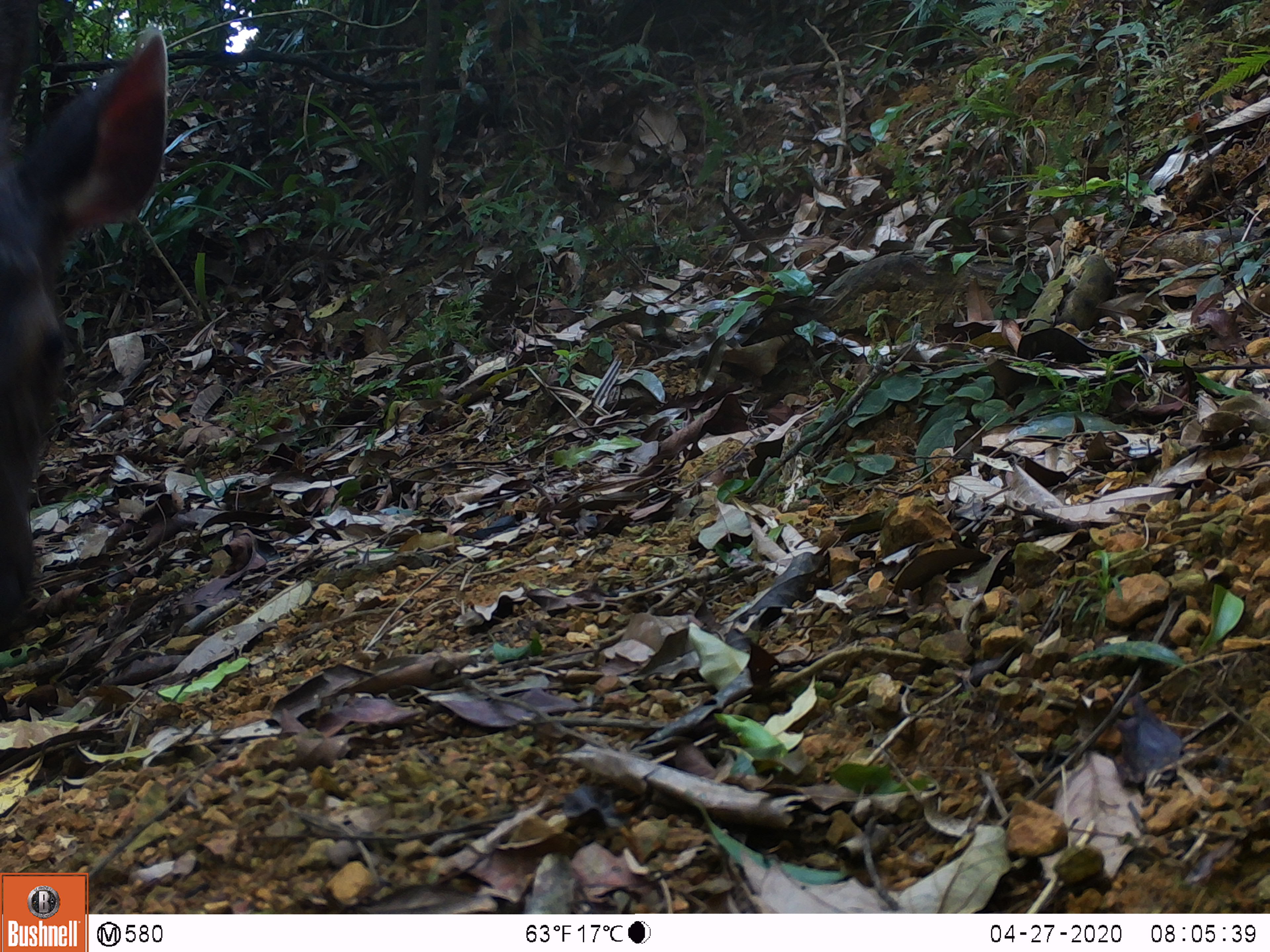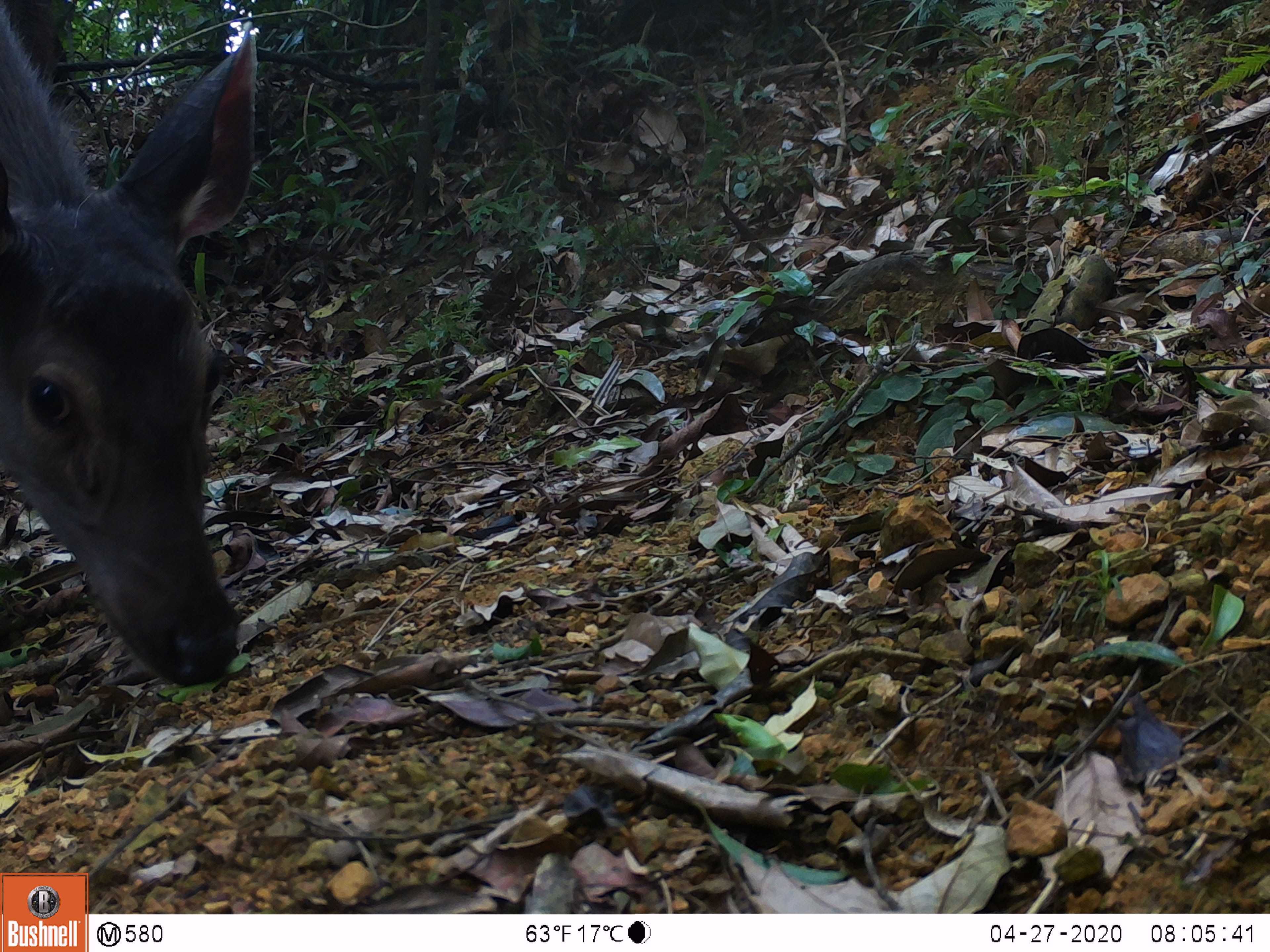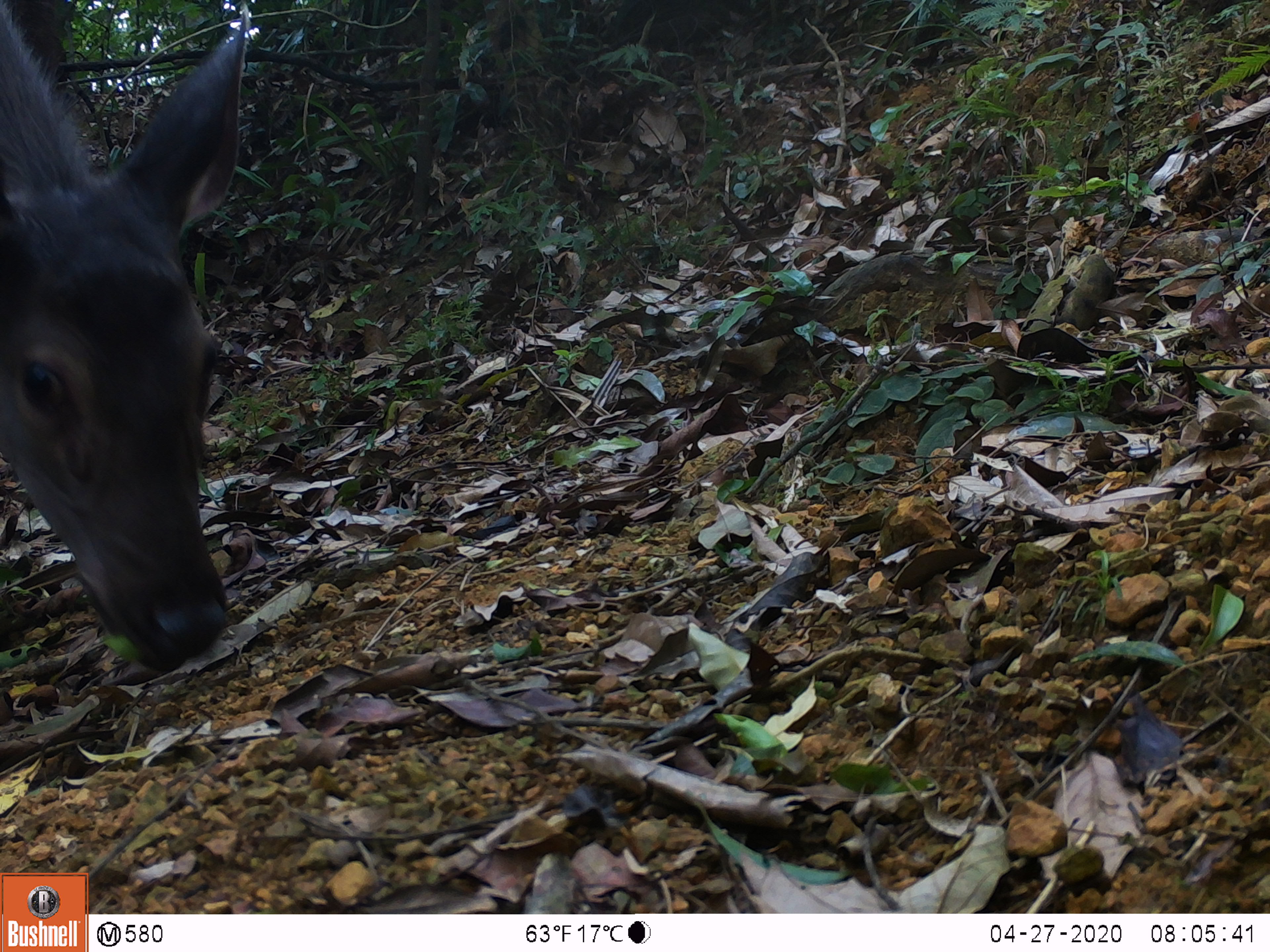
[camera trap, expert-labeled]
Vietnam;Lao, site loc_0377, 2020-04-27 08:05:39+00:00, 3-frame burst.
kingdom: Animalia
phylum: Chordata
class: Mammalia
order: Artiodactyla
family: Cervidae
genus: Rusa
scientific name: Rusa unicolor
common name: sambar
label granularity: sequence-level